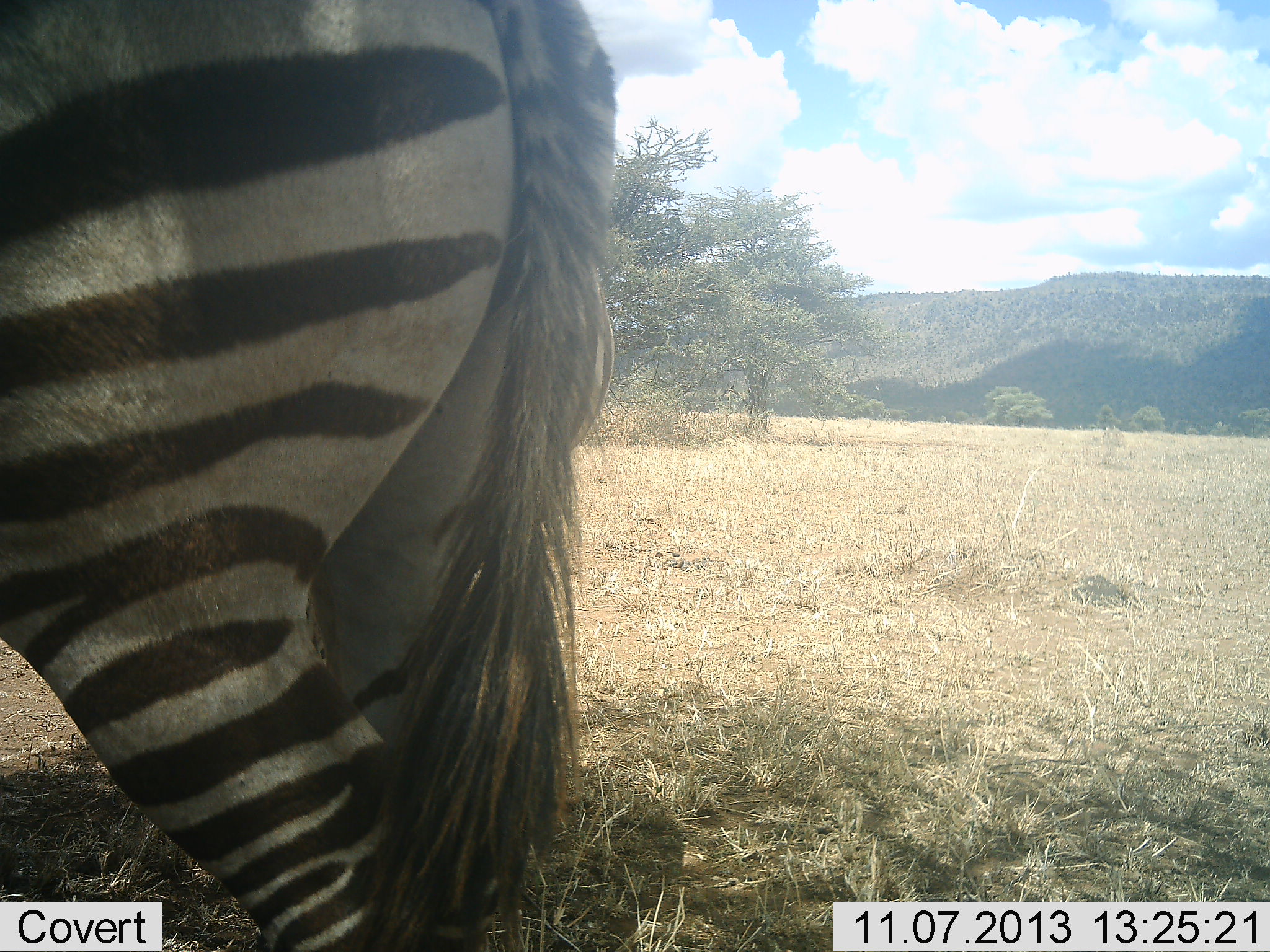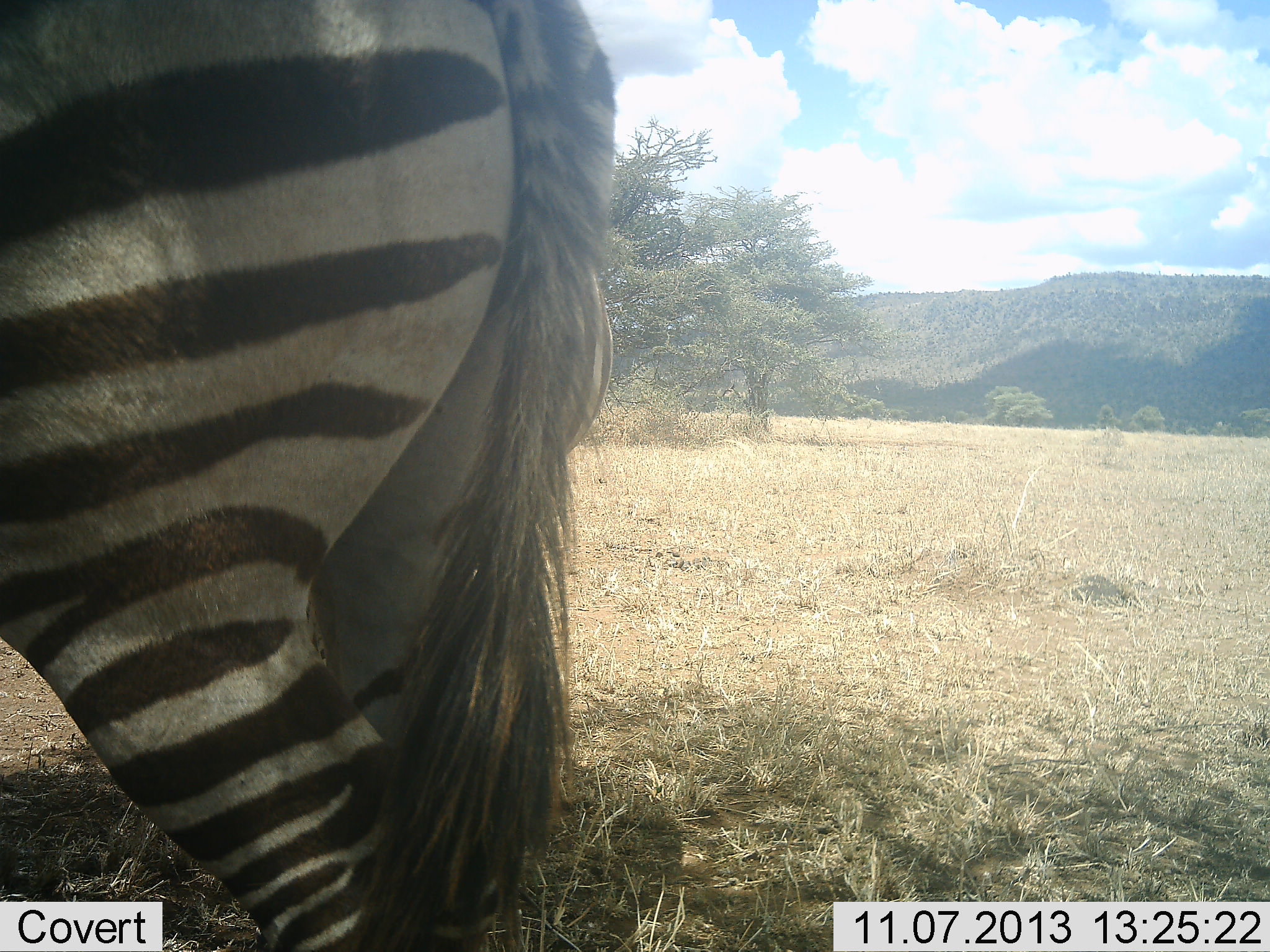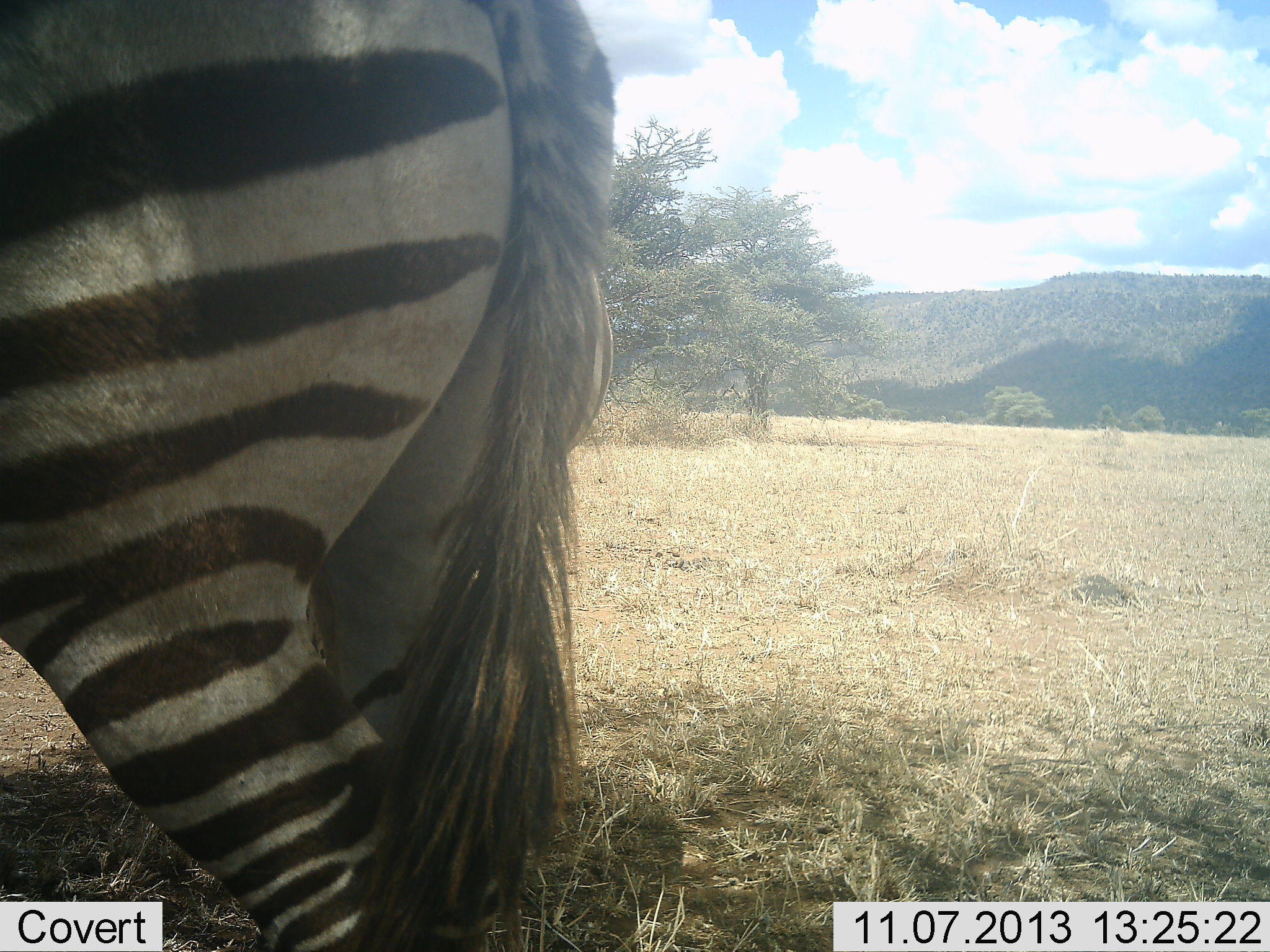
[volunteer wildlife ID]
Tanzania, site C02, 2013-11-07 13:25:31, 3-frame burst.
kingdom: Animalia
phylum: Chordata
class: Mammalia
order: Perissodactyla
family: Equidae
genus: Equus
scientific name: Equus quagga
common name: plains zebra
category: zebra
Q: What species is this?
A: Zebra (plains zebra) (Equus quagga).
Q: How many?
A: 1.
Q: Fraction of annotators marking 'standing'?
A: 100%.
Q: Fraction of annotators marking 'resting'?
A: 0%.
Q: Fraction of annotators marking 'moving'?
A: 0%.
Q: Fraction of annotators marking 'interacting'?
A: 0%.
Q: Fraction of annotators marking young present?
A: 0%.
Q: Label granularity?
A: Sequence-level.